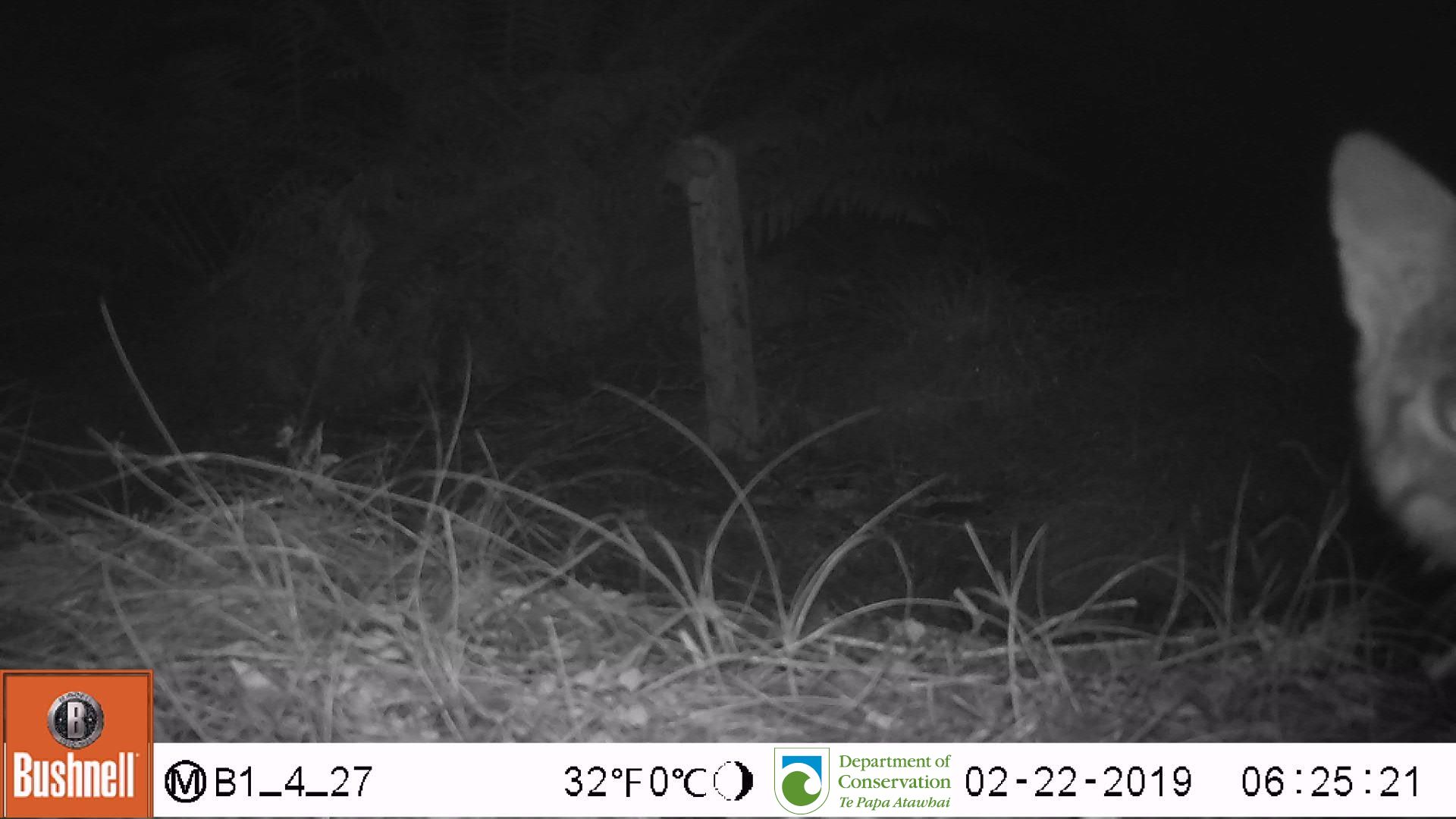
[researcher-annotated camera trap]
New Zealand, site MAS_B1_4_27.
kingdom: Animalia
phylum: Chordata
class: Mammalia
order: Carnivora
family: Felidae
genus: Felis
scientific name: Felis catus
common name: domestic cat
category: cat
Cat (domestic cat) (Felis catus).